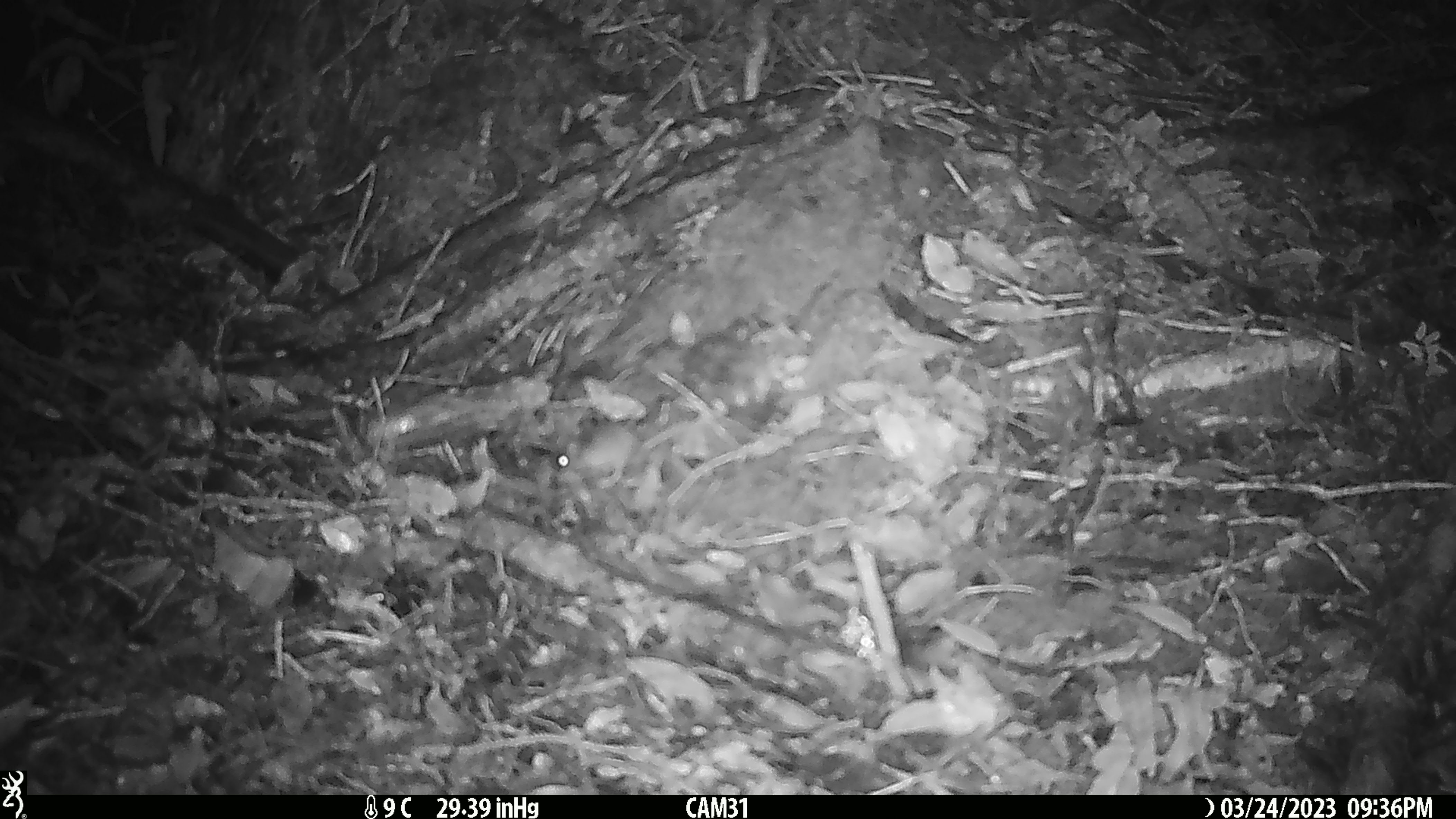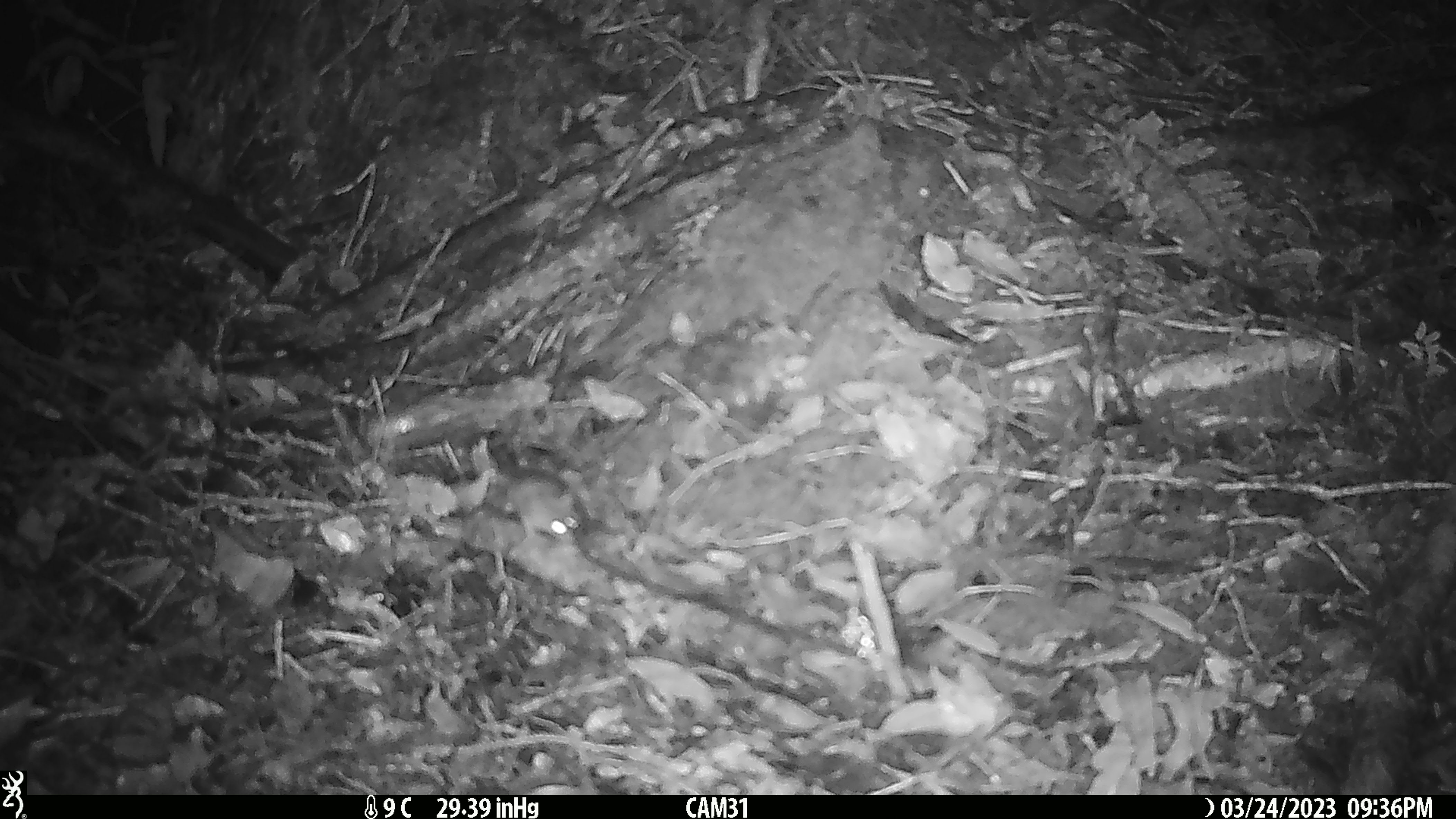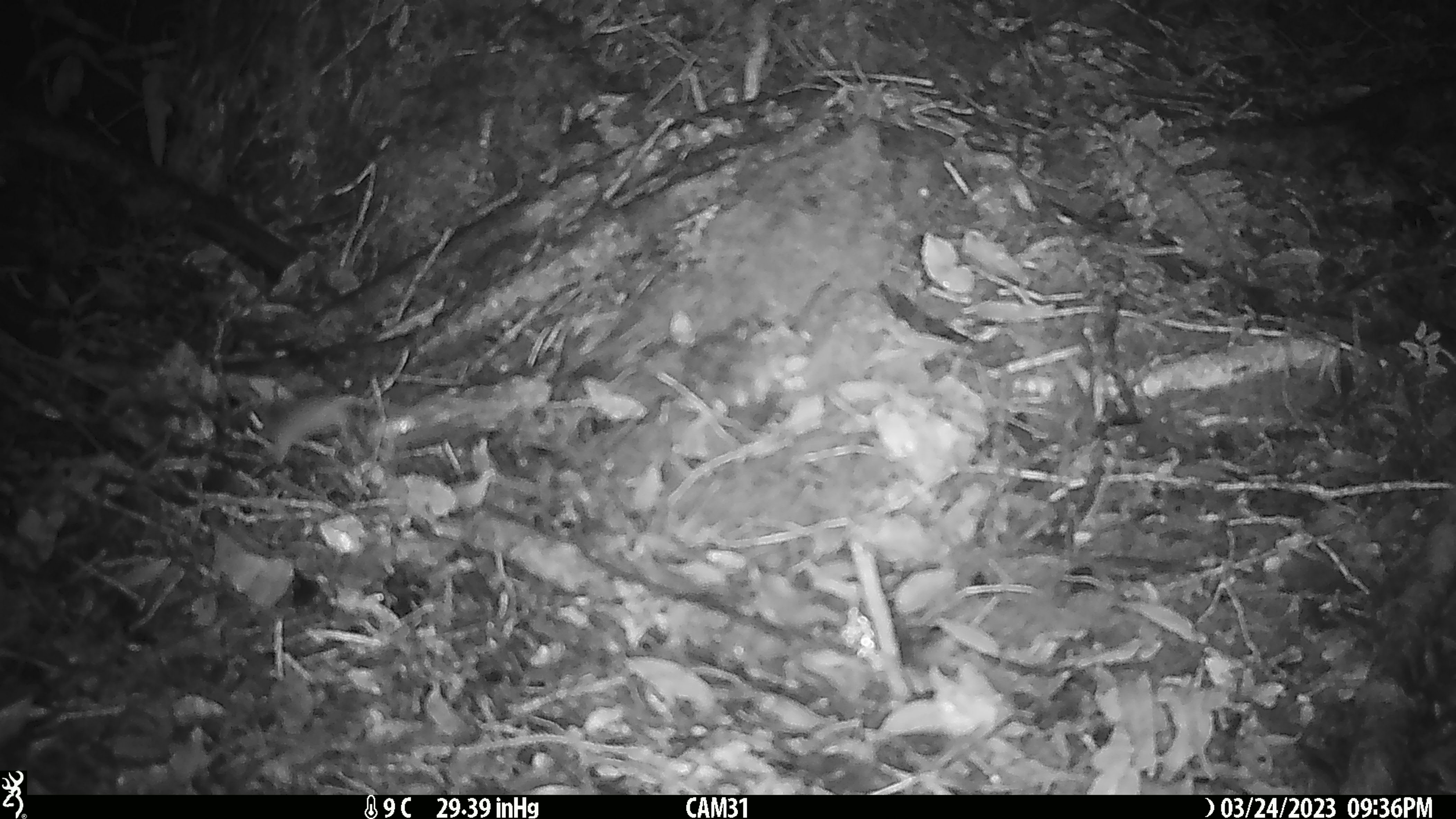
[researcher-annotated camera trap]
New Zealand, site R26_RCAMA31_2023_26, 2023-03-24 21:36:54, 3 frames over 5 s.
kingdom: Animalia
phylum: Chordata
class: Mammalia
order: Rodentia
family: Muridae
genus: Mus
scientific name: Mus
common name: mouse